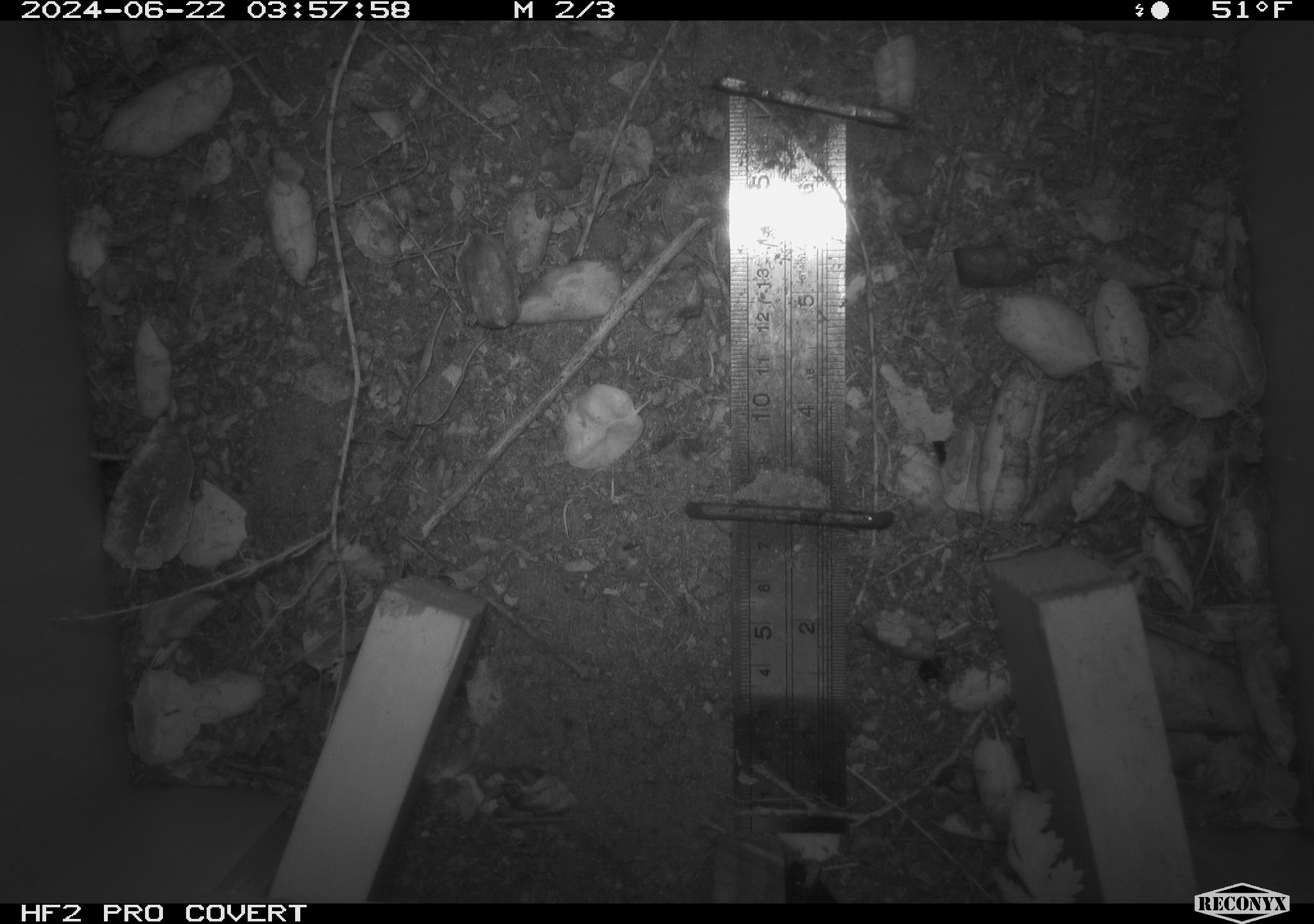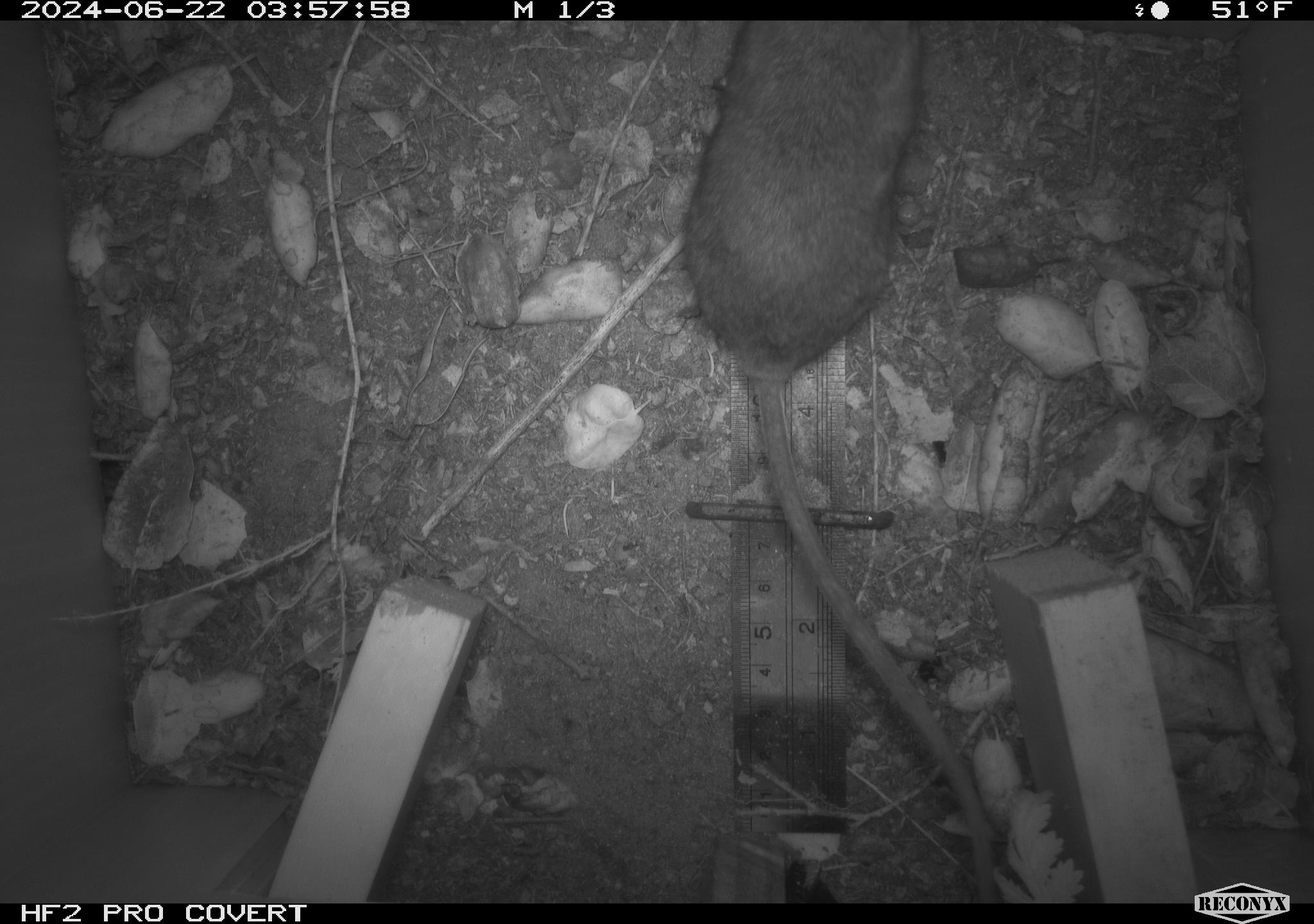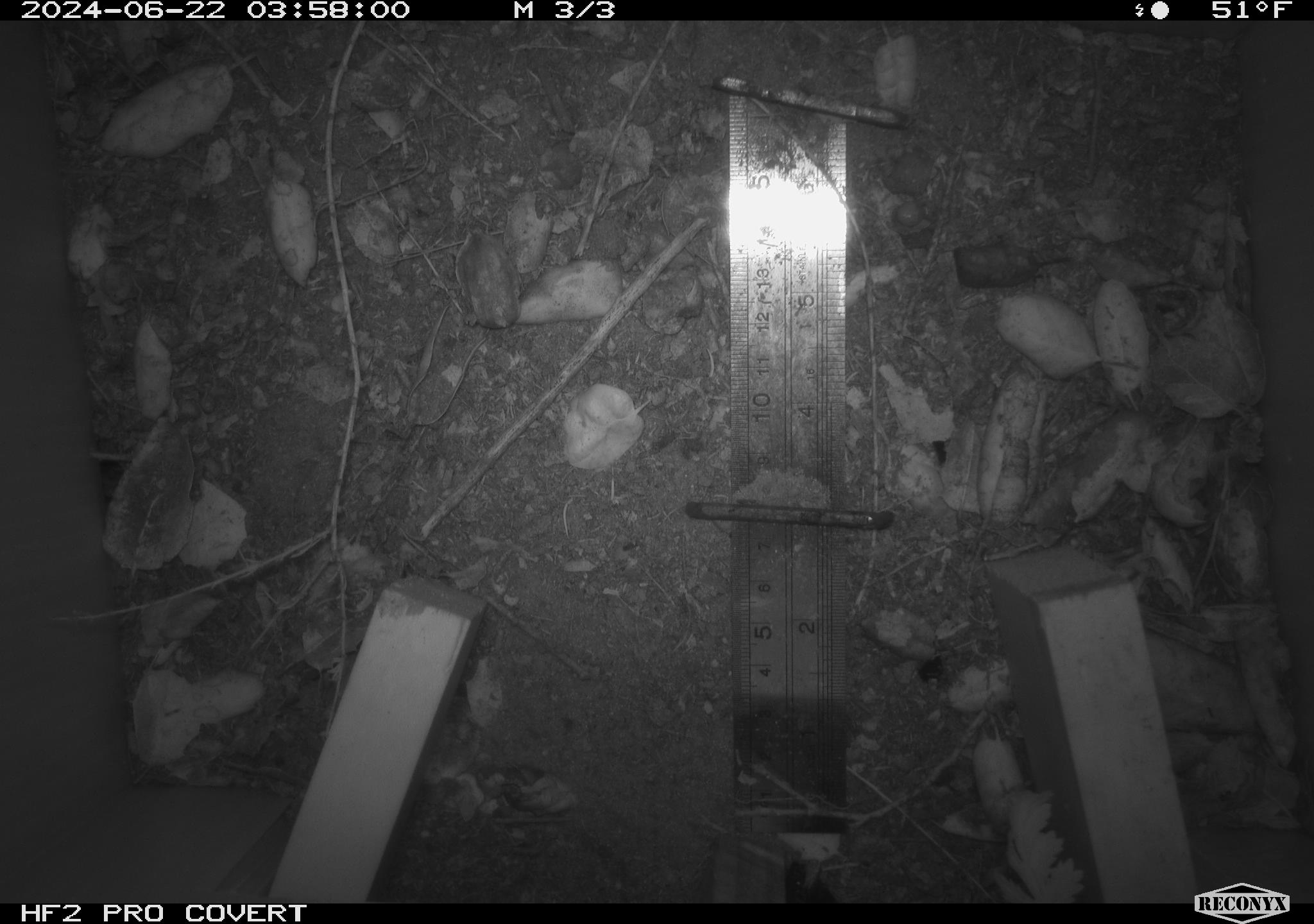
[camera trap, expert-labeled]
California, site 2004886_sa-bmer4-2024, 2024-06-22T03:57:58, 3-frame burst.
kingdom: Animalia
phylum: Chordata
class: Mammalia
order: Rodentia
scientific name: Rodentia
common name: woodrat or rat or mouse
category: woodrat or rat or mouse species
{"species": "woodrat or rat or mouse species (woodrat or rat or mouse) (Rodentia)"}